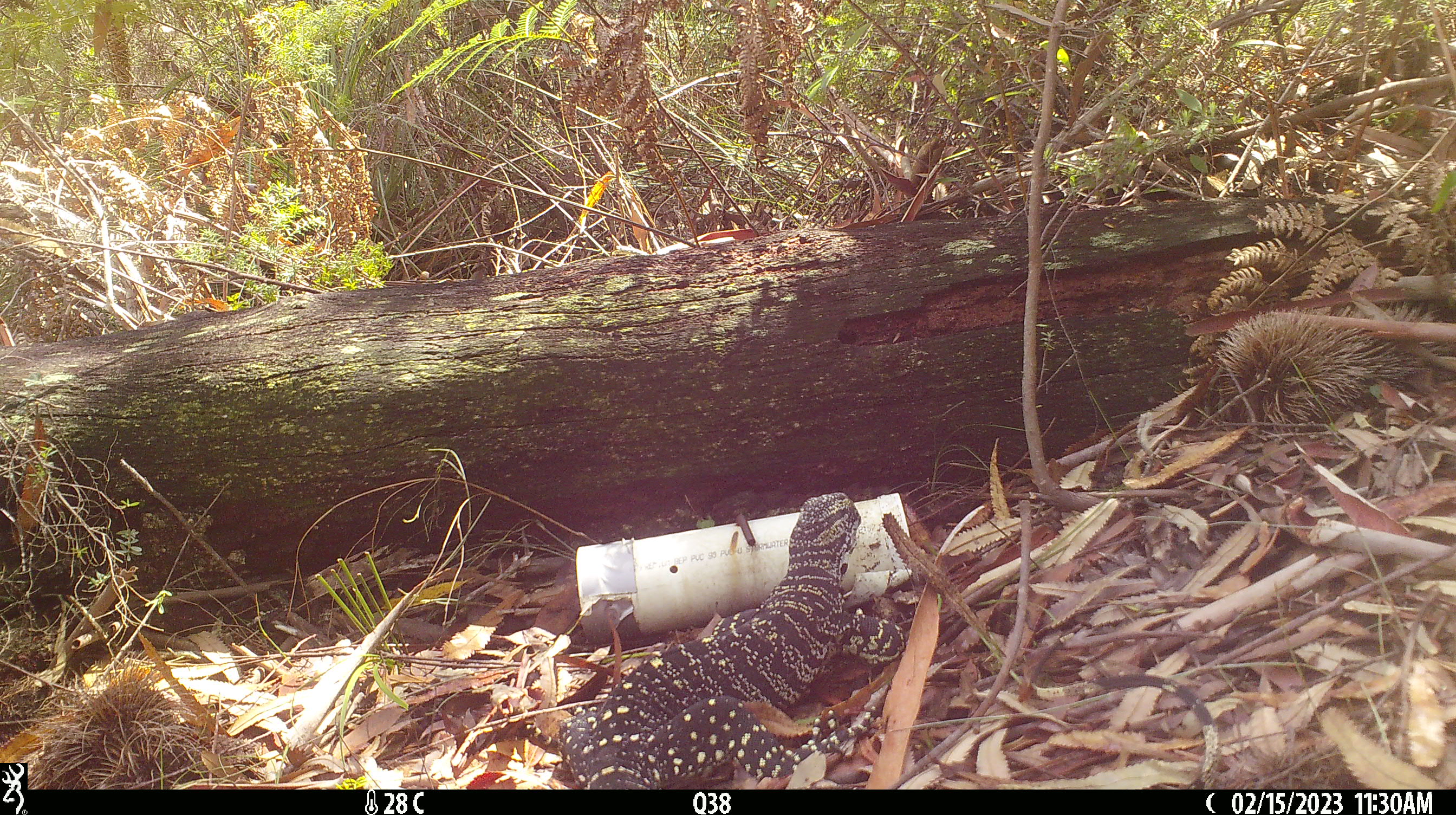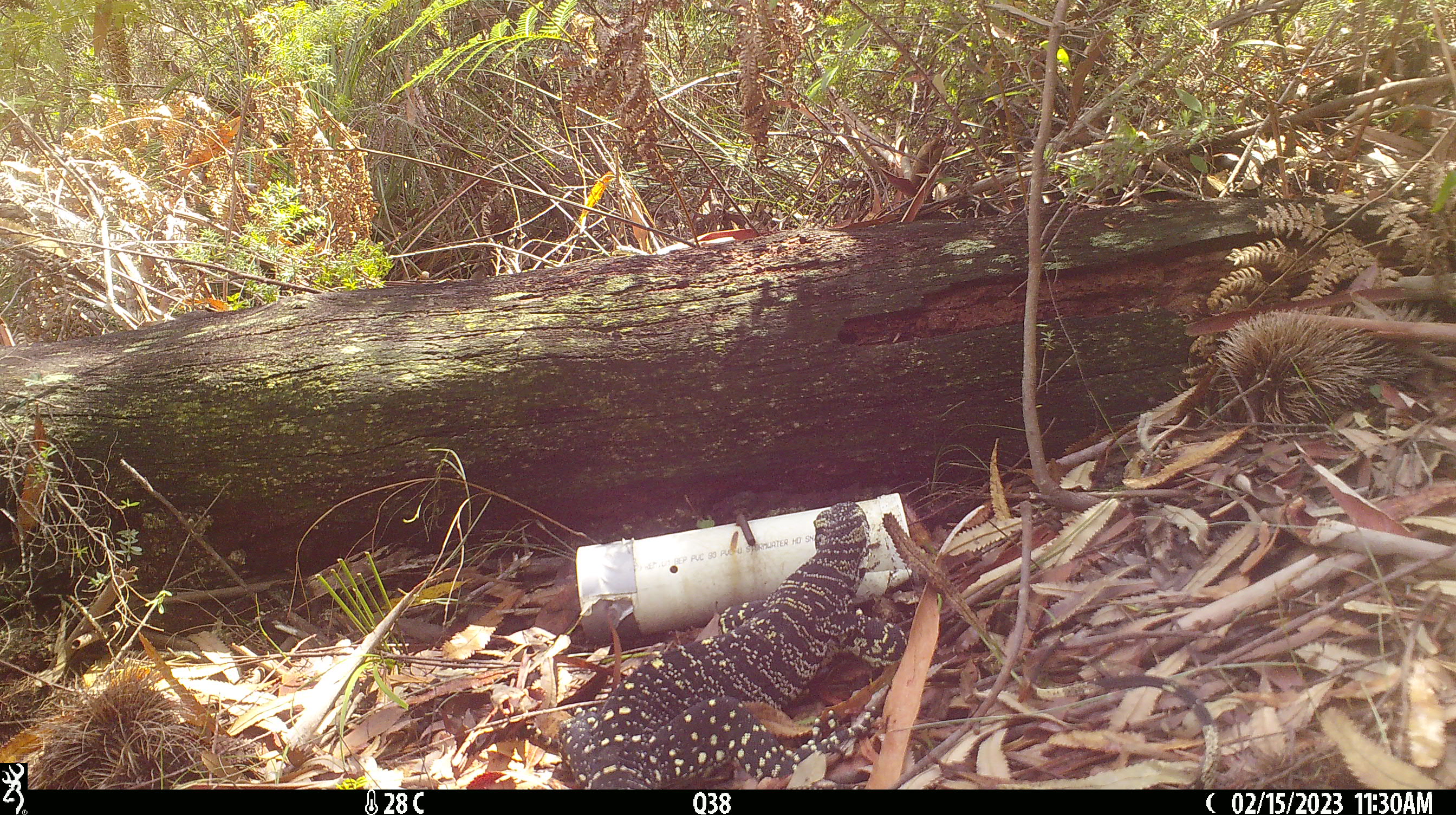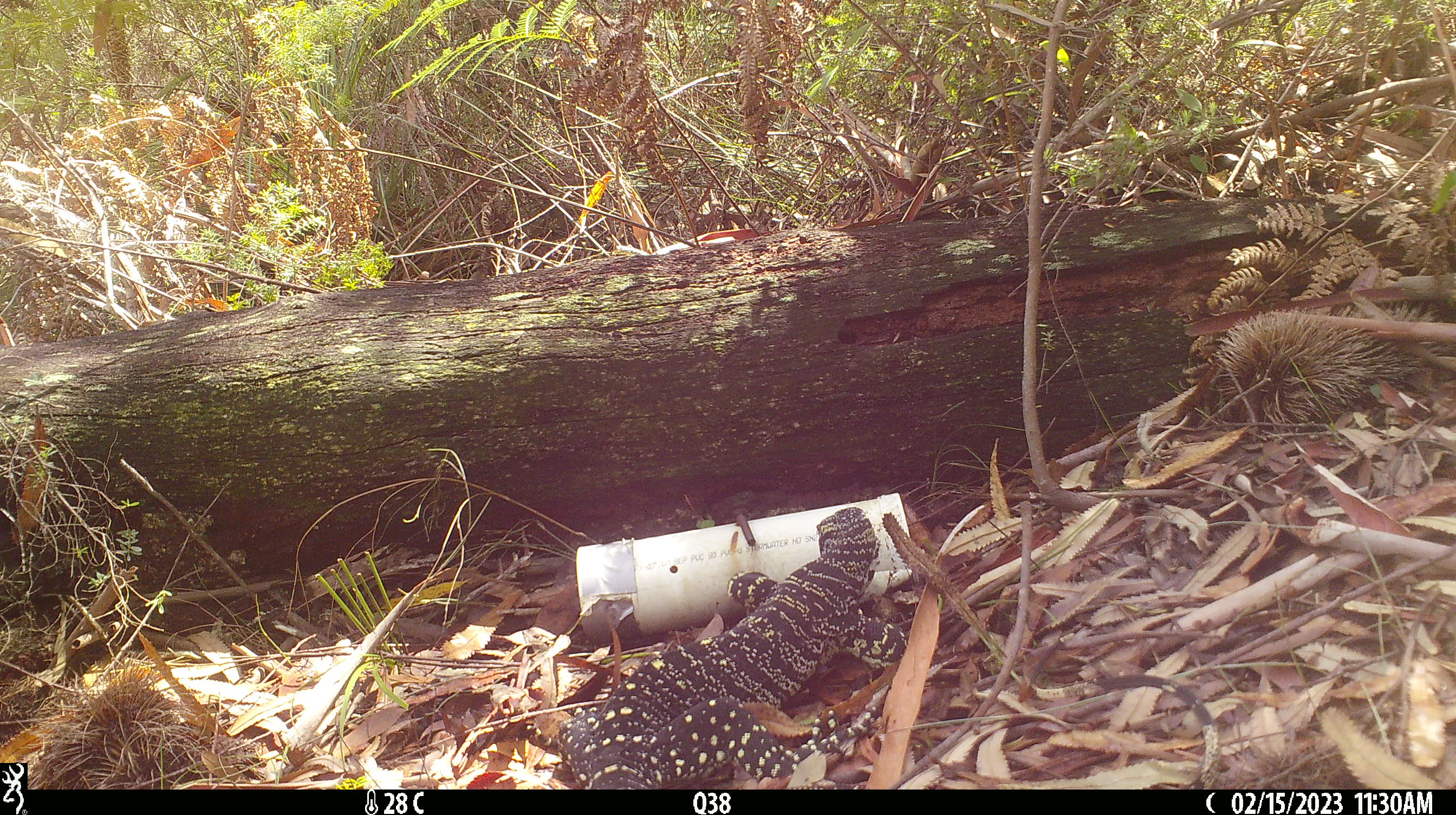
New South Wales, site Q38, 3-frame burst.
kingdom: Animalia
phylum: Chordata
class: Reptilia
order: Squamata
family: Varanidae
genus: Varanus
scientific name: Varanus varius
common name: lace monitor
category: goanna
Goanna (lace monitor) (Varanus varius).